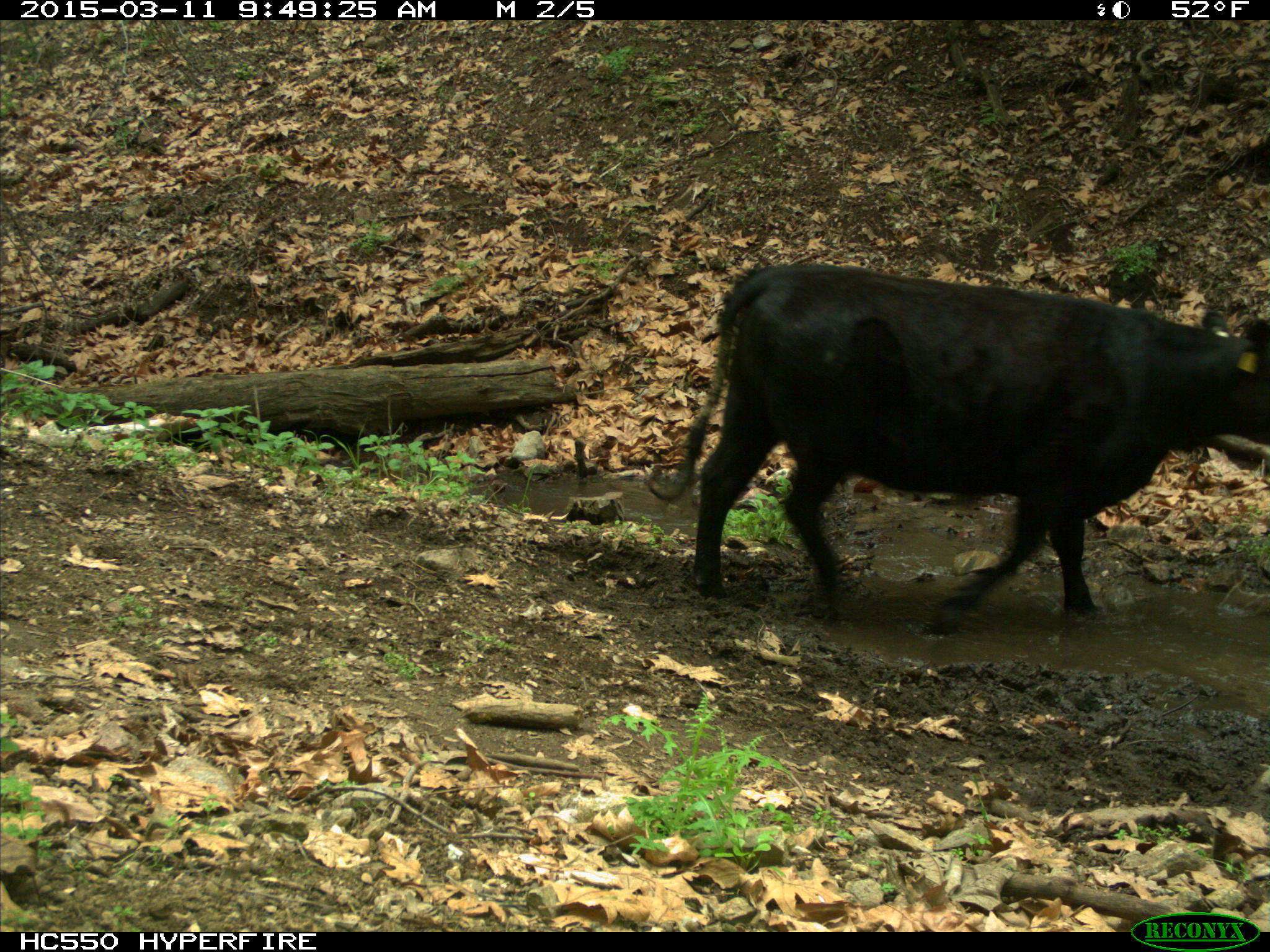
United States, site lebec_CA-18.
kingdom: Animalia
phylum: Chordata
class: Mammalia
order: Artiodactyla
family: Bovidae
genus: Bos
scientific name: Bos taurus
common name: domestic cow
Bos taurus (domestic cow).